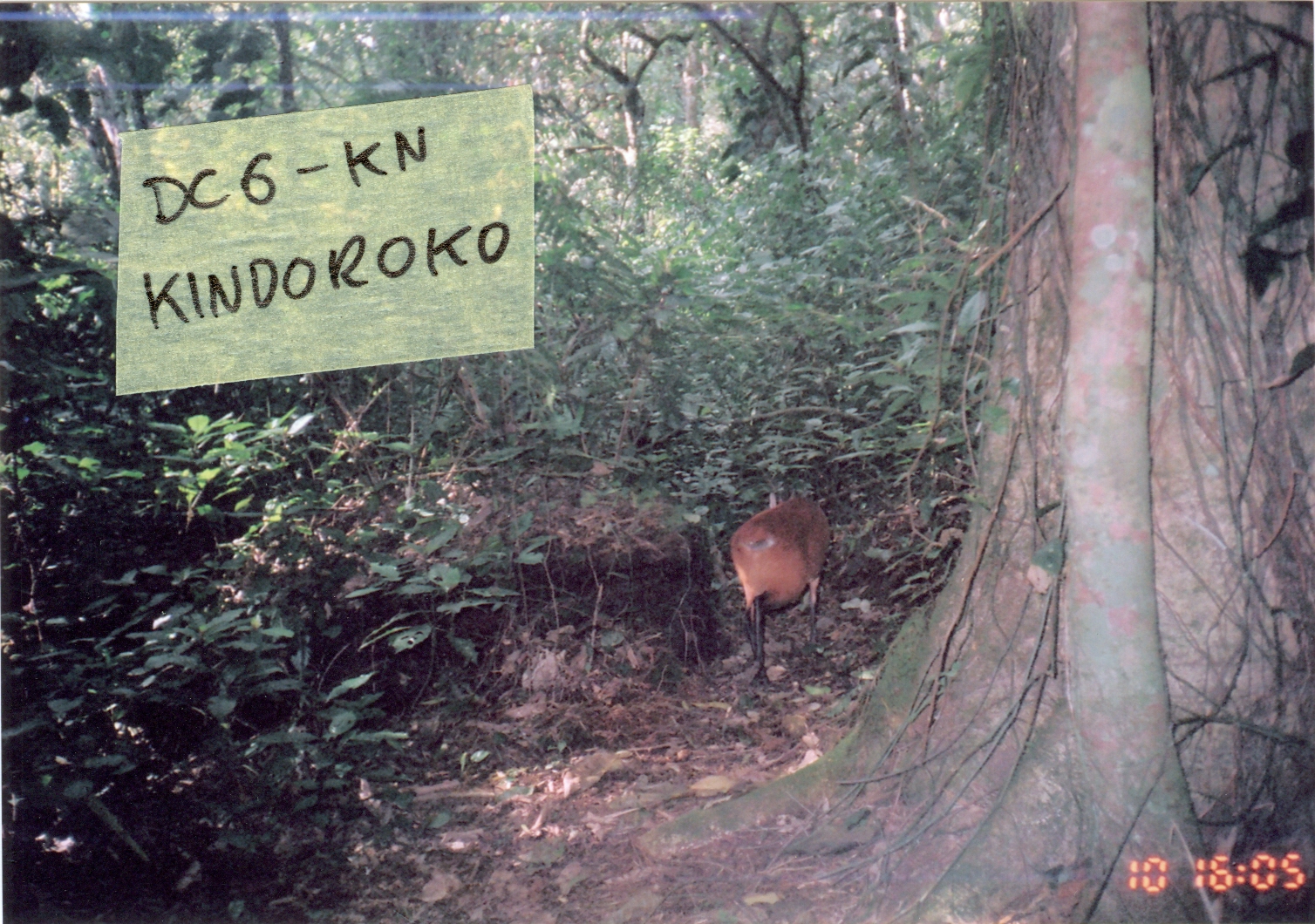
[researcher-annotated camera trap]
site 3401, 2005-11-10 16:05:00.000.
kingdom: Animalia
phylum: Chordata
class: Mammalia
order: Artiodactyla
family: Bovidae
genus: Cephalophus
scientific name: Cephalophus harveyi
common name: harvey's duiker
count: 1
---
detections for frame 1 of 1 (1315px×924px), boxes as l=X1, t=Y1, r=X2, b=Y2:
cephalophus harveyi: l=728, t=490, r=832, b=689